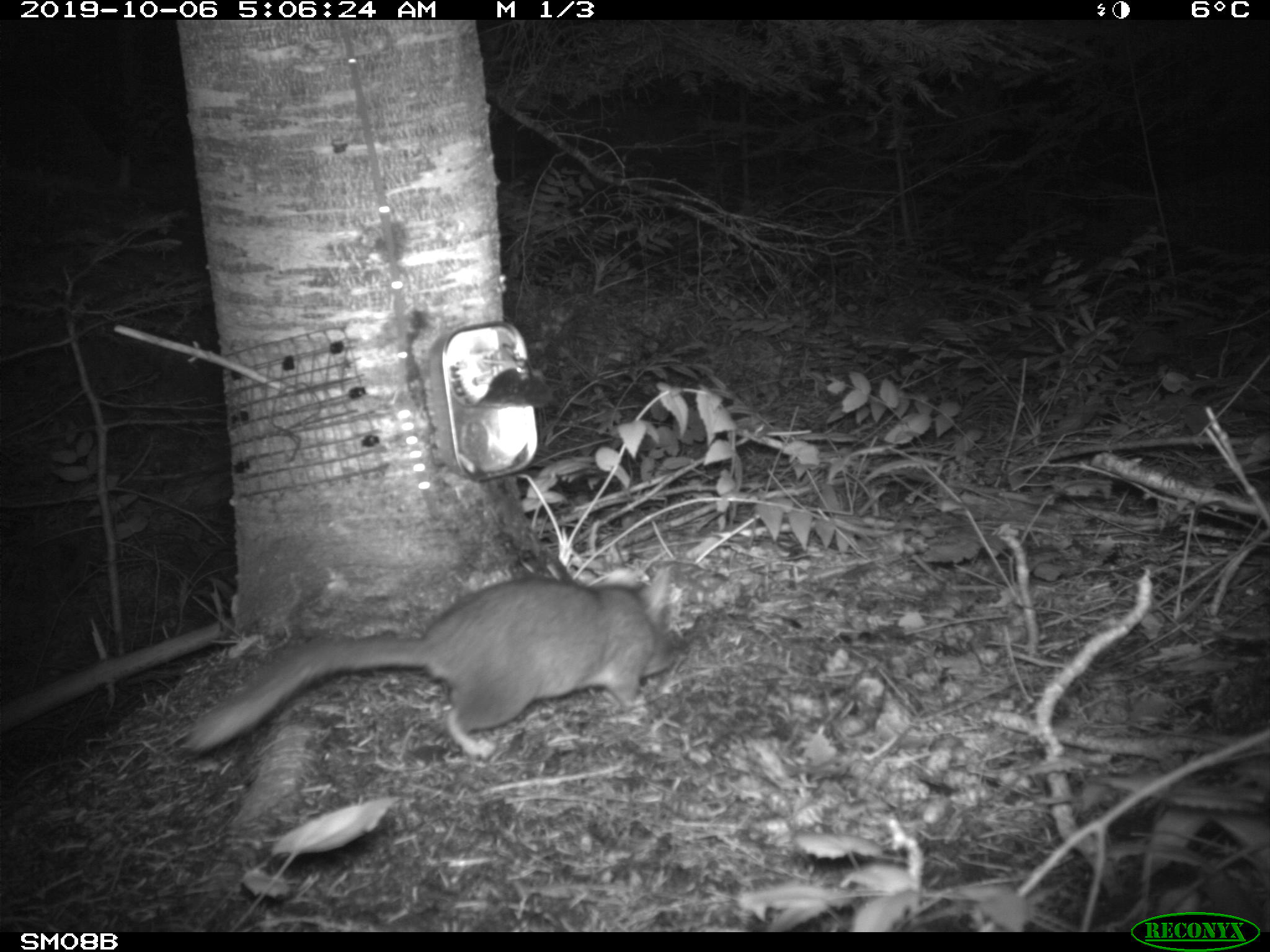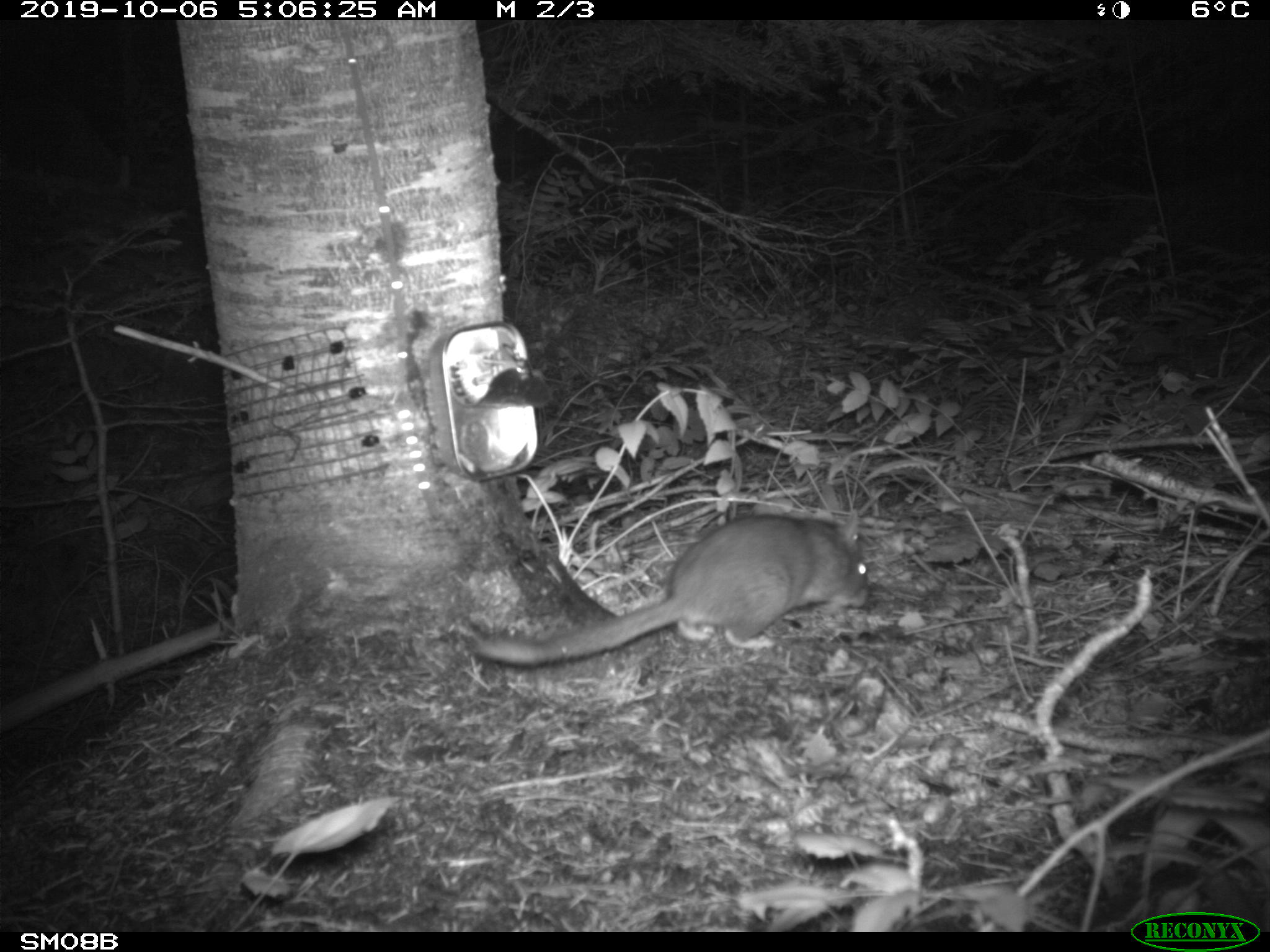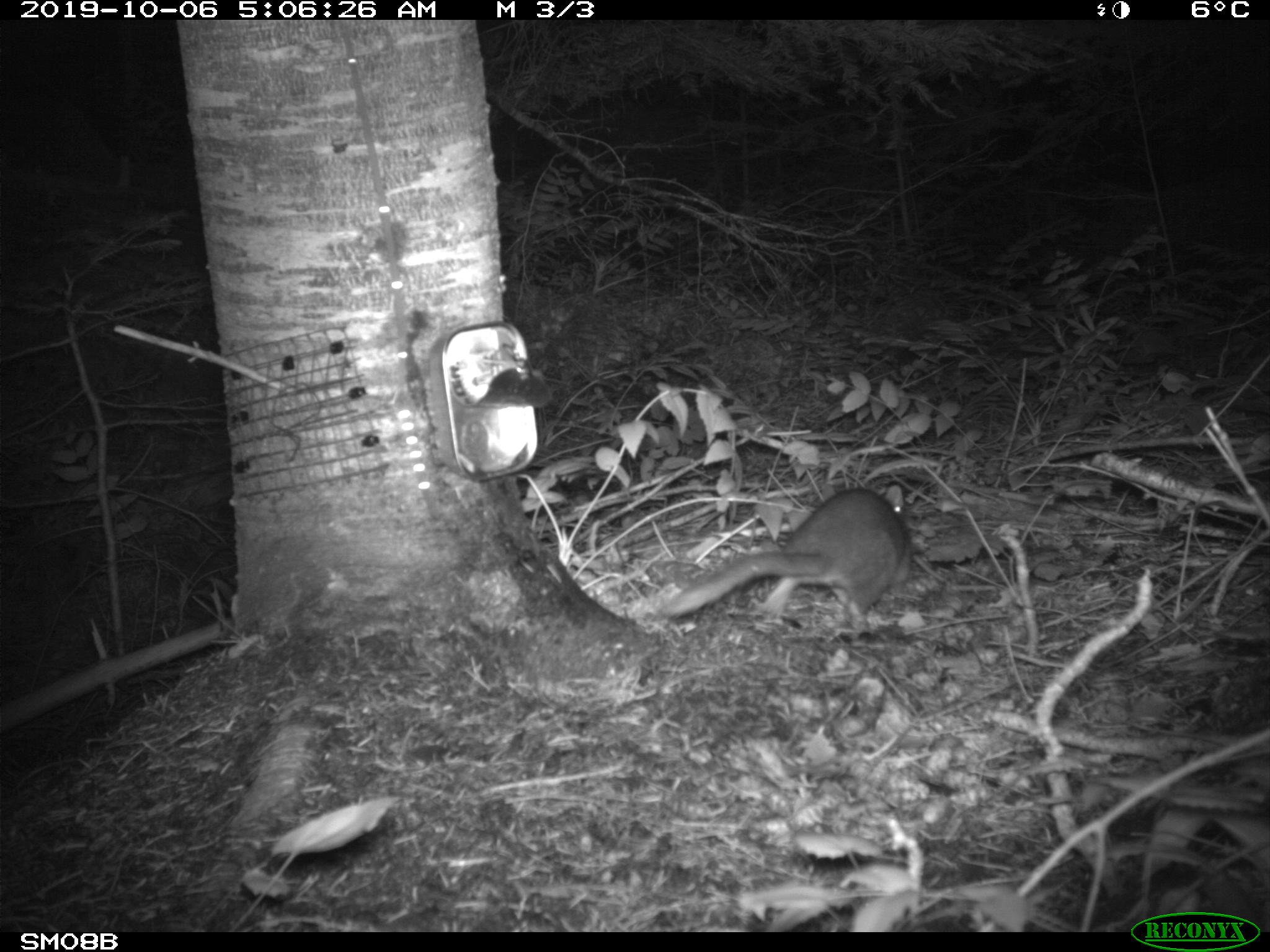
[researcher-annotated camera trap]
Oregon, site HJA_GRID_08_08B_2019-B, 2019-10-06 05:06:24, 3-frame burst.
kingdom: Animalia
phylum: Chordata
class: Mammalia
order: Rodentia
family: Cricetidae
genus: Neotoma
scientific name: Neotoma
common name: woodrats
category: neotoma species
Neotoma species (woodrats) (Neotoma).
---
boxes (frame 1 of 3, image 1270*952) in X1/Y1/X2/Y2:
neotoma species: 168/549/716/781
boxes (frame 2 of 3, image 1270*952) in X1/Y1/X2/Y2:
neotoma species: 455/479/893/684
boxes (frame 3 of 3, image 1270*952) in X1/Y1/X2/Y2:
neotoma species: 624/462/942/648